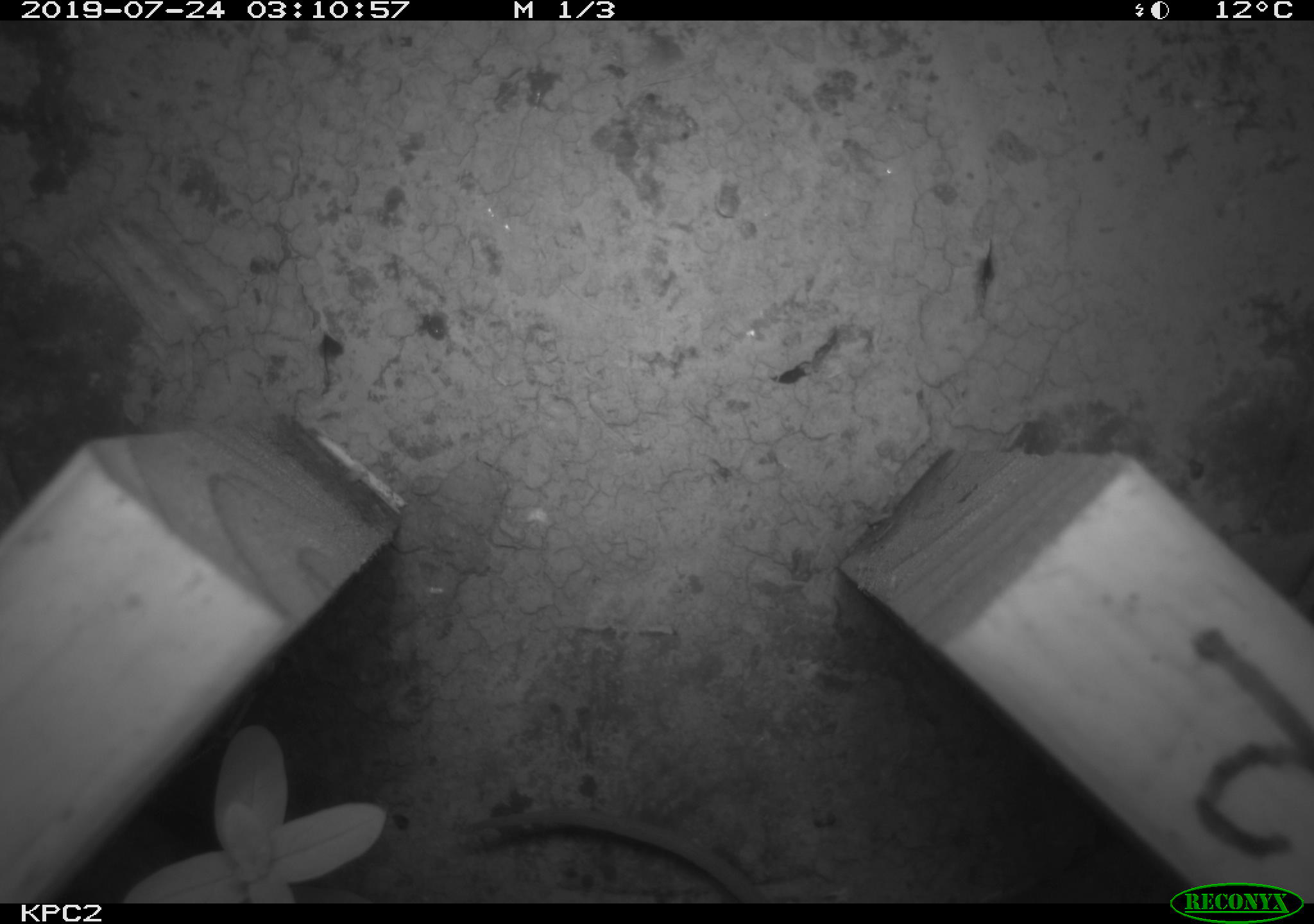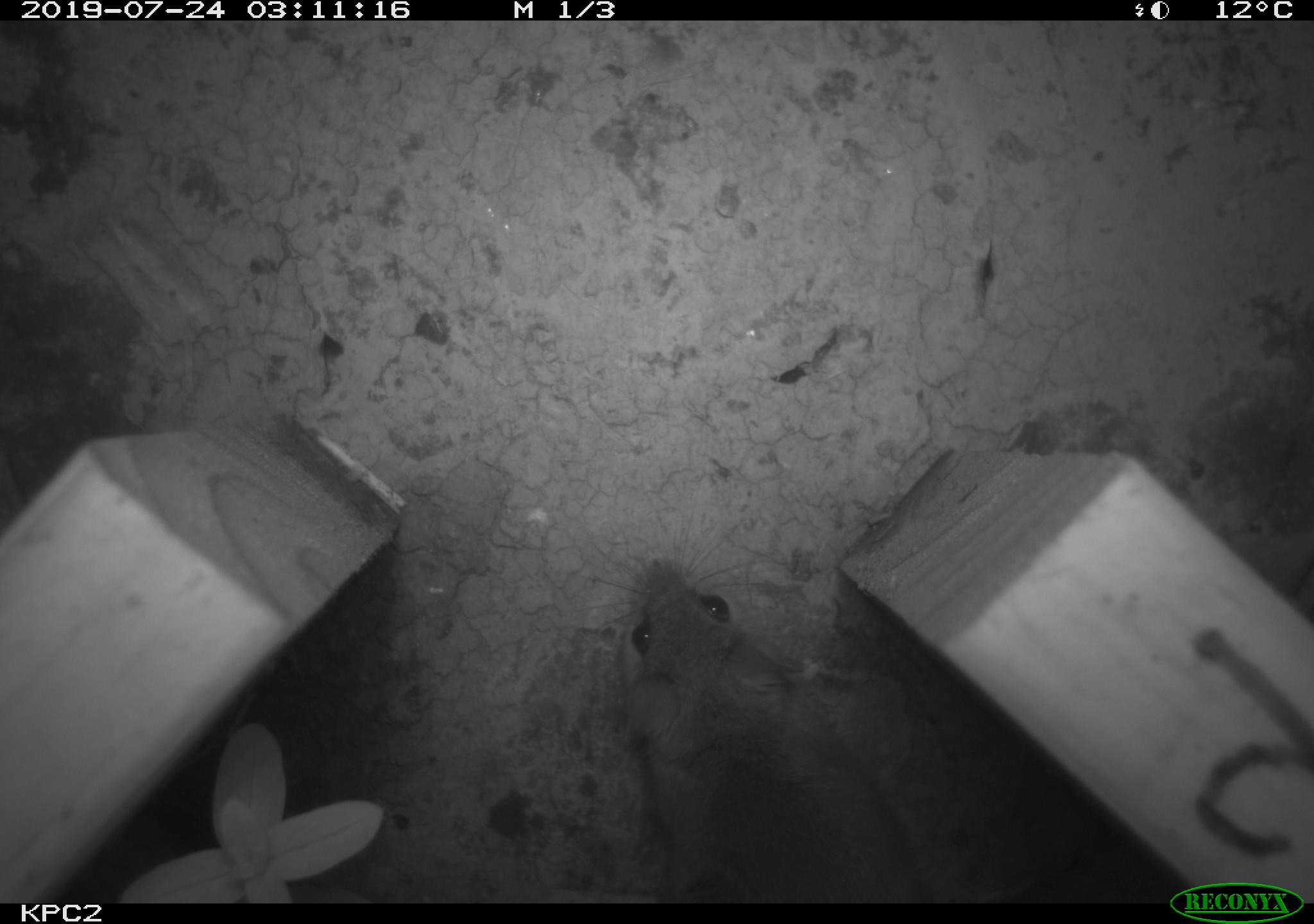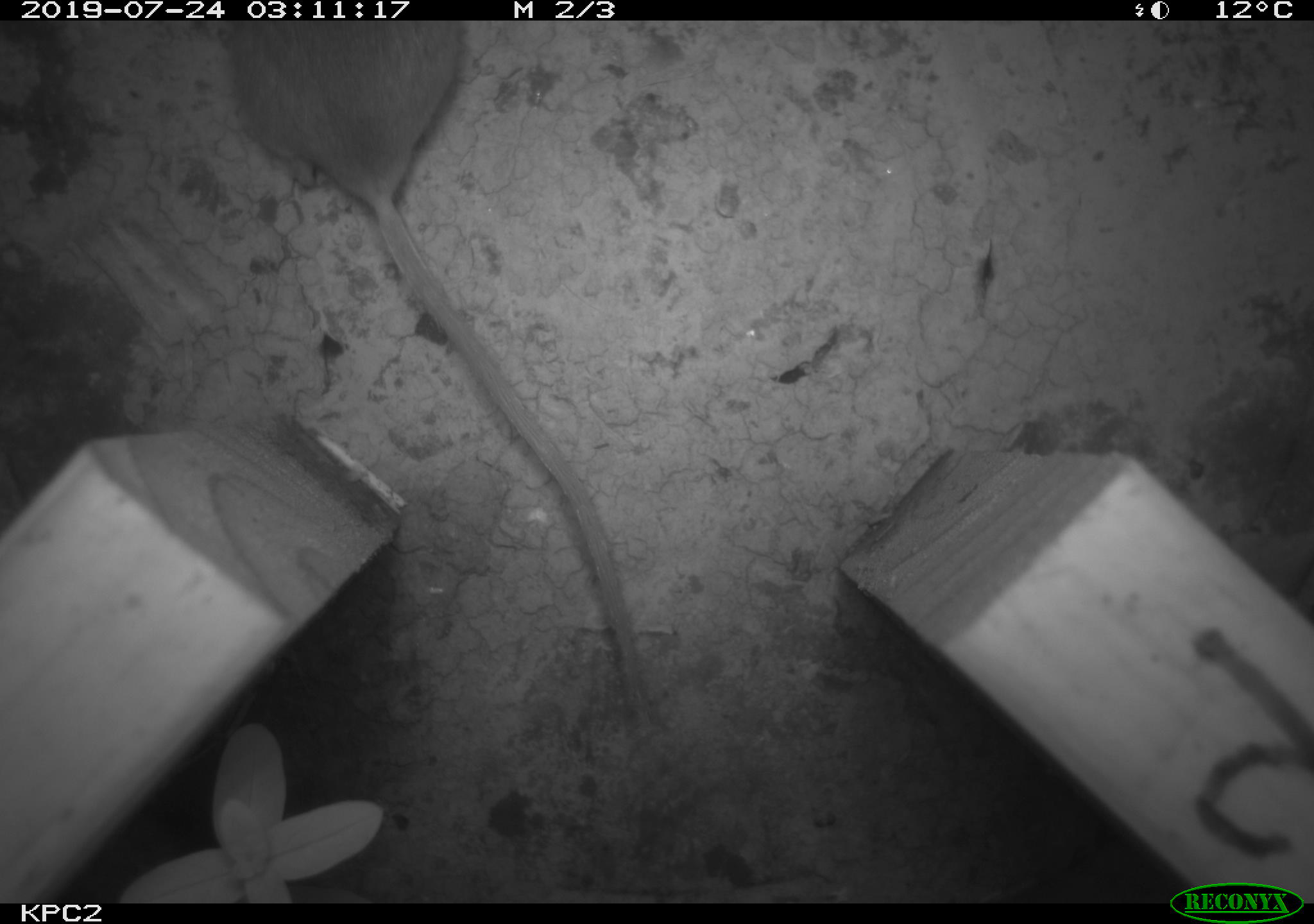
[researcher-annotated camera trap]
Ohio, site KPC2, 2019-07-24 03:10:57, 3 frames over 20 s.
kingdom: Animalia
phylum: Chordata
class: Mammalia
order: Rodentia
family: Cricetidae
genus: Peromyscus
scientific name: Peromyscus leucopus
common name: white-footed mouse